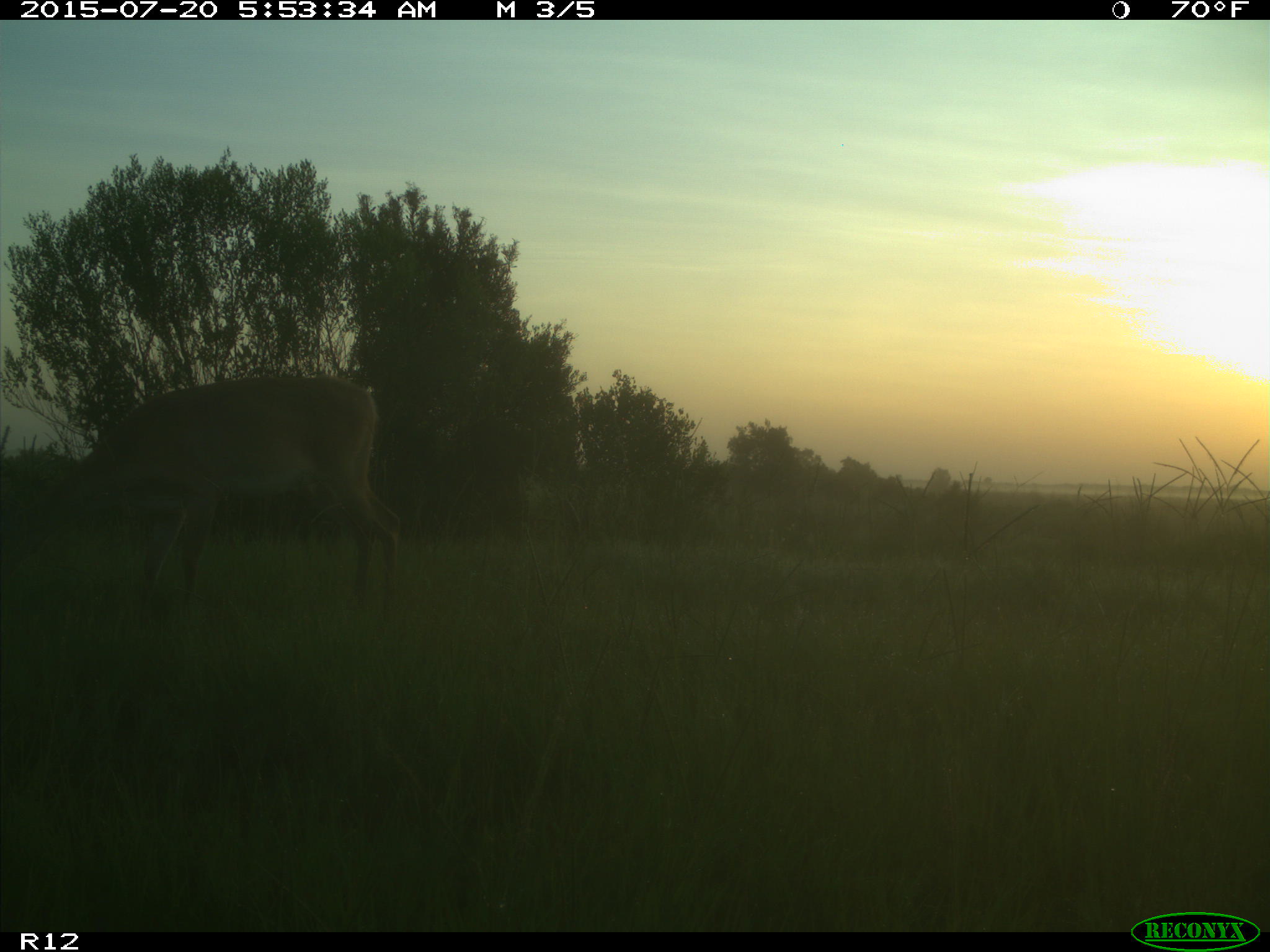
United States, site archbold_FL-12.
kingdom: Animalia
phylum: Chordata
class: Mammalia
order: Artiodactyla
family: Cervidae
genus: Odocoileus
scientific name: Odocoileus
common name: deer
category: unidentified deer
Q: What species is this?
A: Unidentified deer (deer) (Odocoileus).